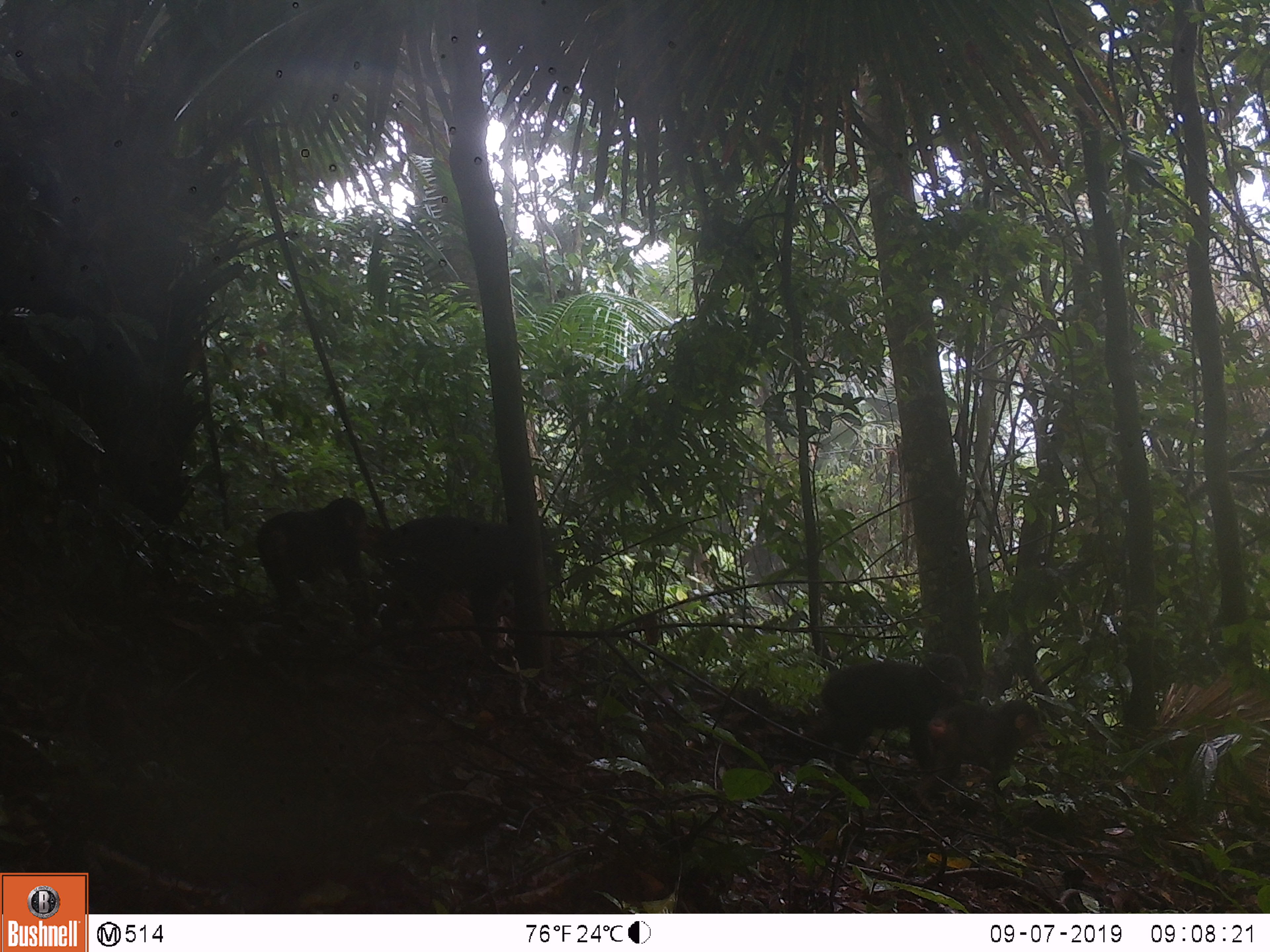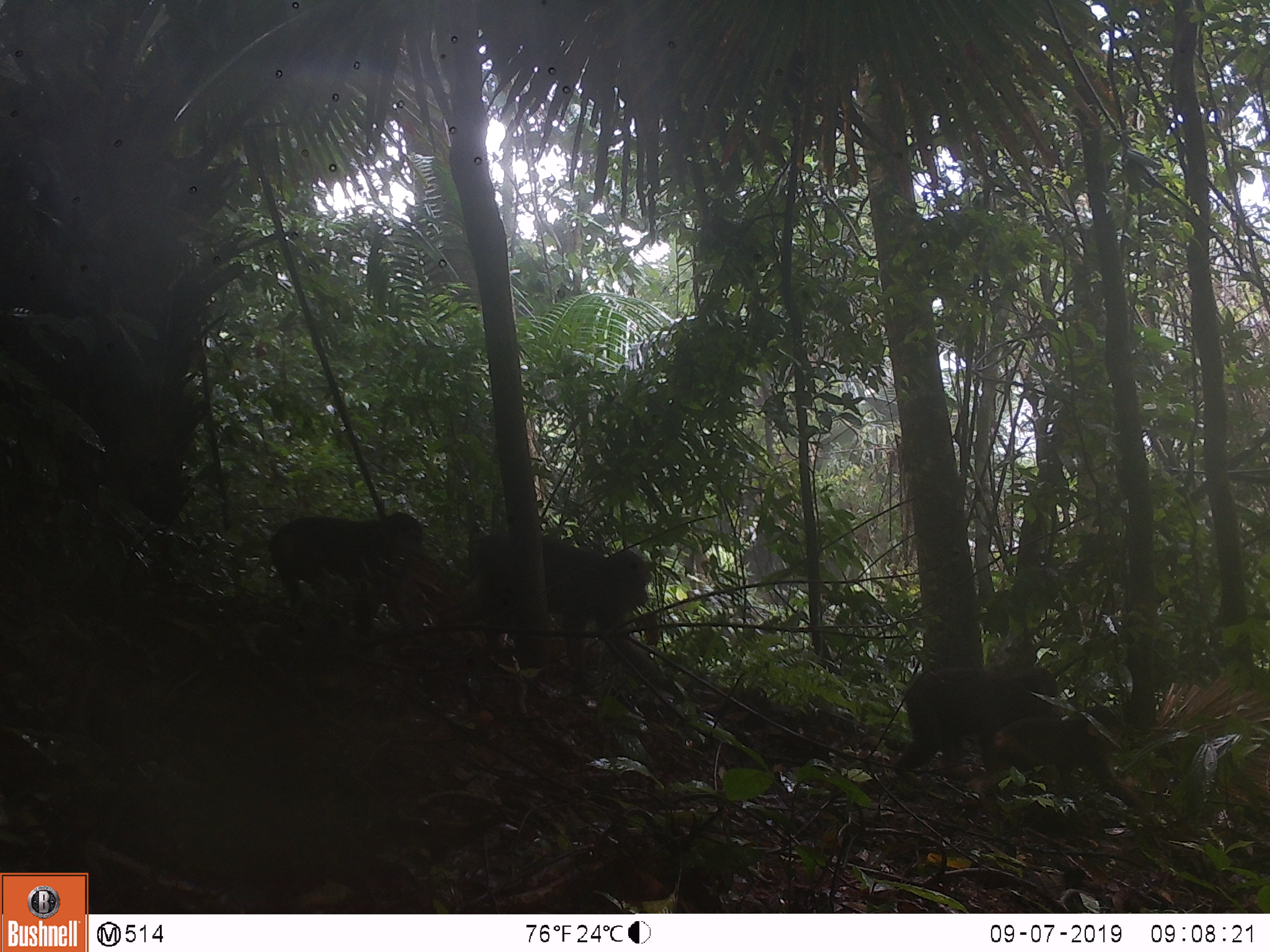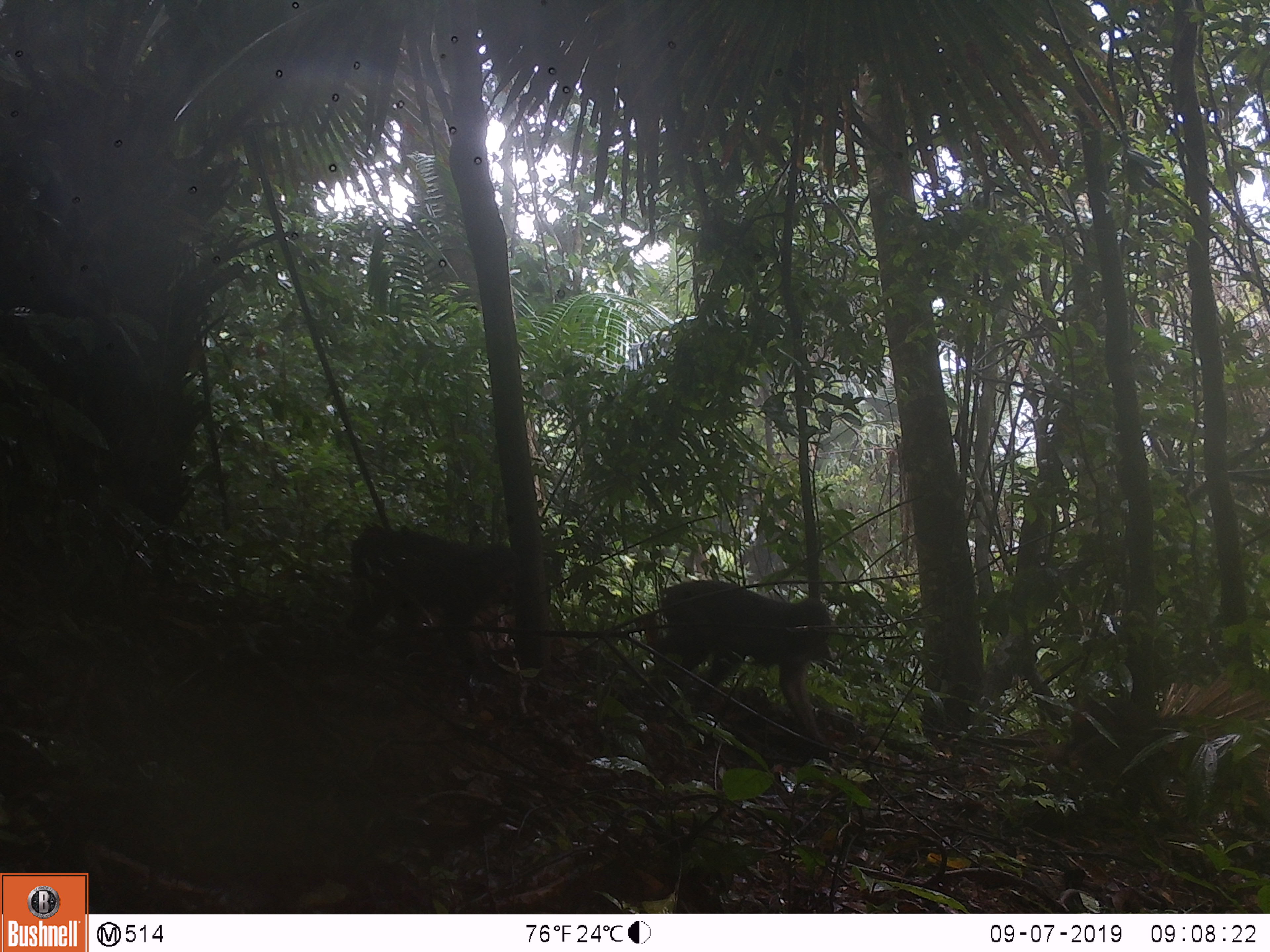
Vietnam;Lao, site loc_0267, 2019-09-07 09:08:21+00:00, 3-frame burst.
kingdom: Animalia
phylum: Chordata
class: Mammalia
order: Primates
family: Cercopithecidae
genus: Macaca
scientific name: Macaca arctoides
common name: stump-tailed macaque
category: stump tailed macaque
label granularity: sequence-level